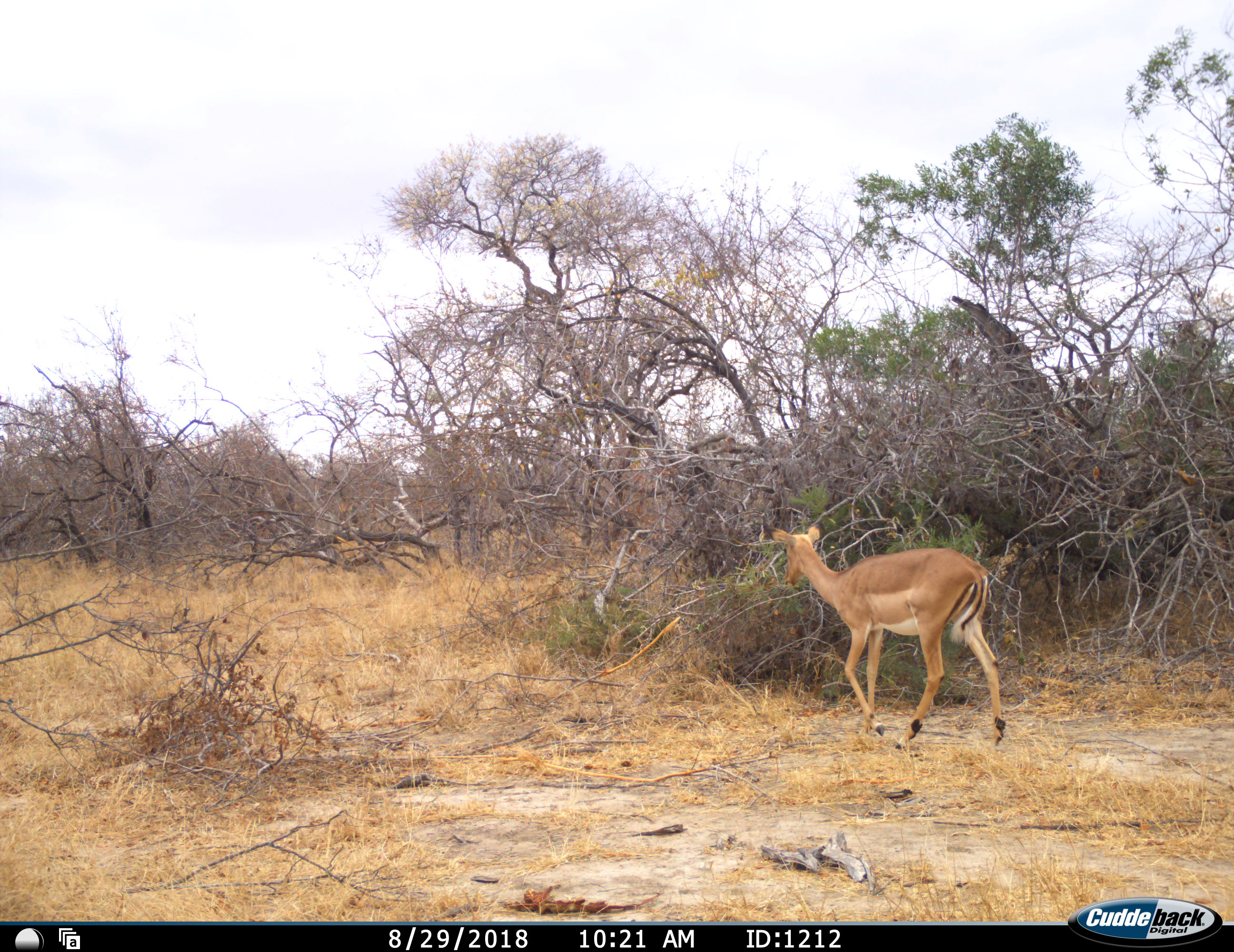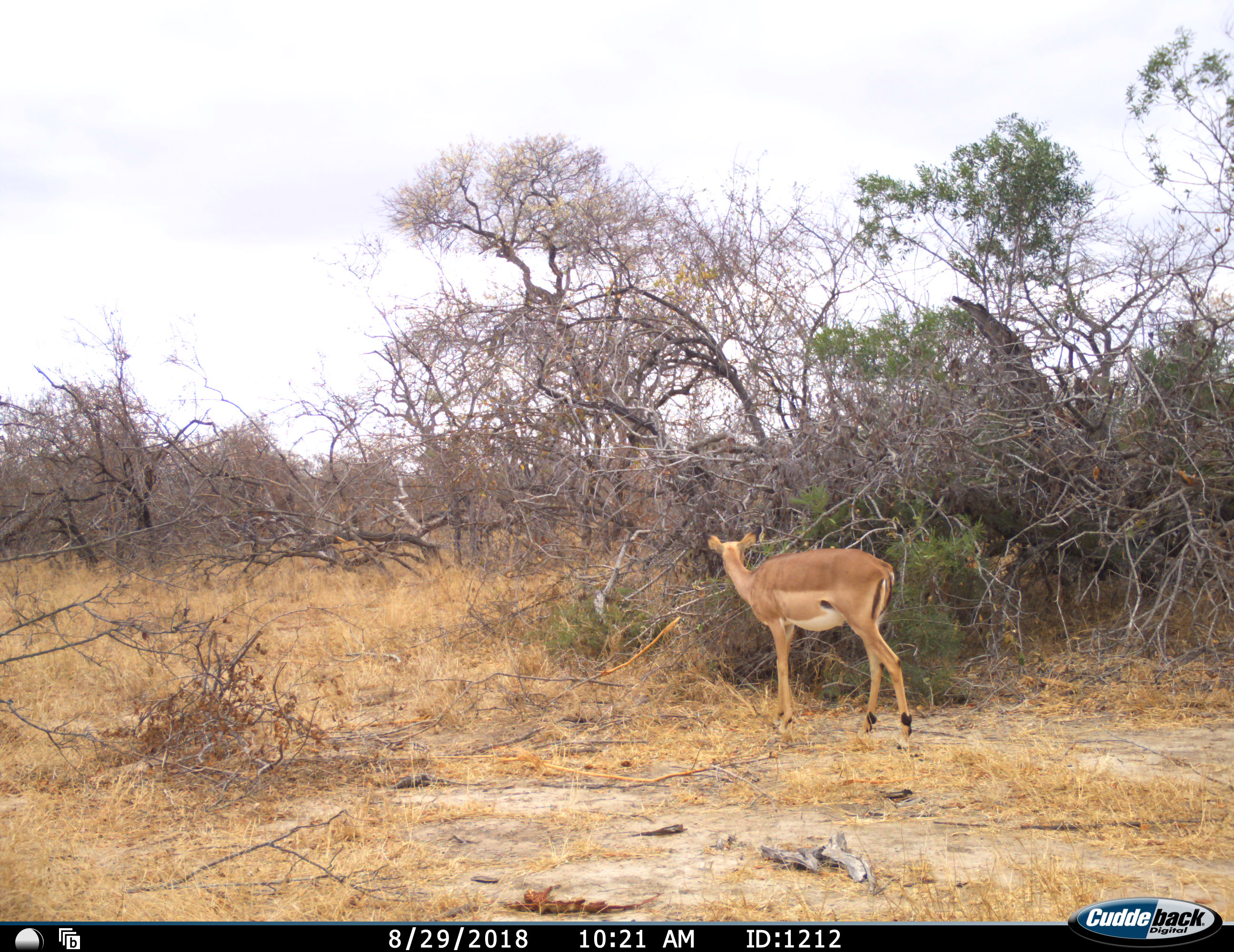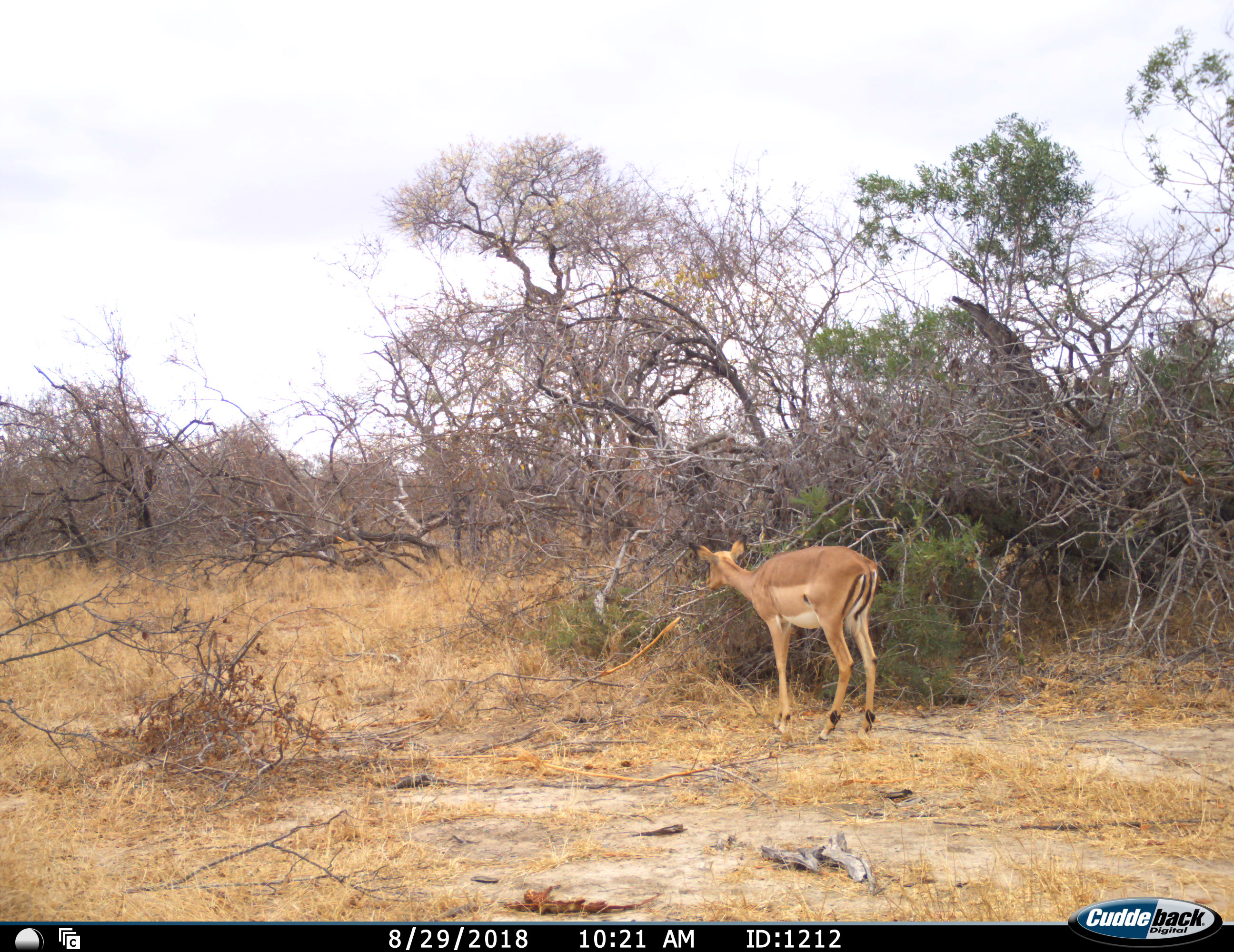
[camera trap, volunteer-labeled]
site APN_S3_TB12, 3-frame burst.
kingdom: Animalia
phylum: Chordata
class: Mammalia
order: Artiodactyla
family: Bovidae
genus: Aepyceros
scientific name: Aepyceros melampus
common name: impala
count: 1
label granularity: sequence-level